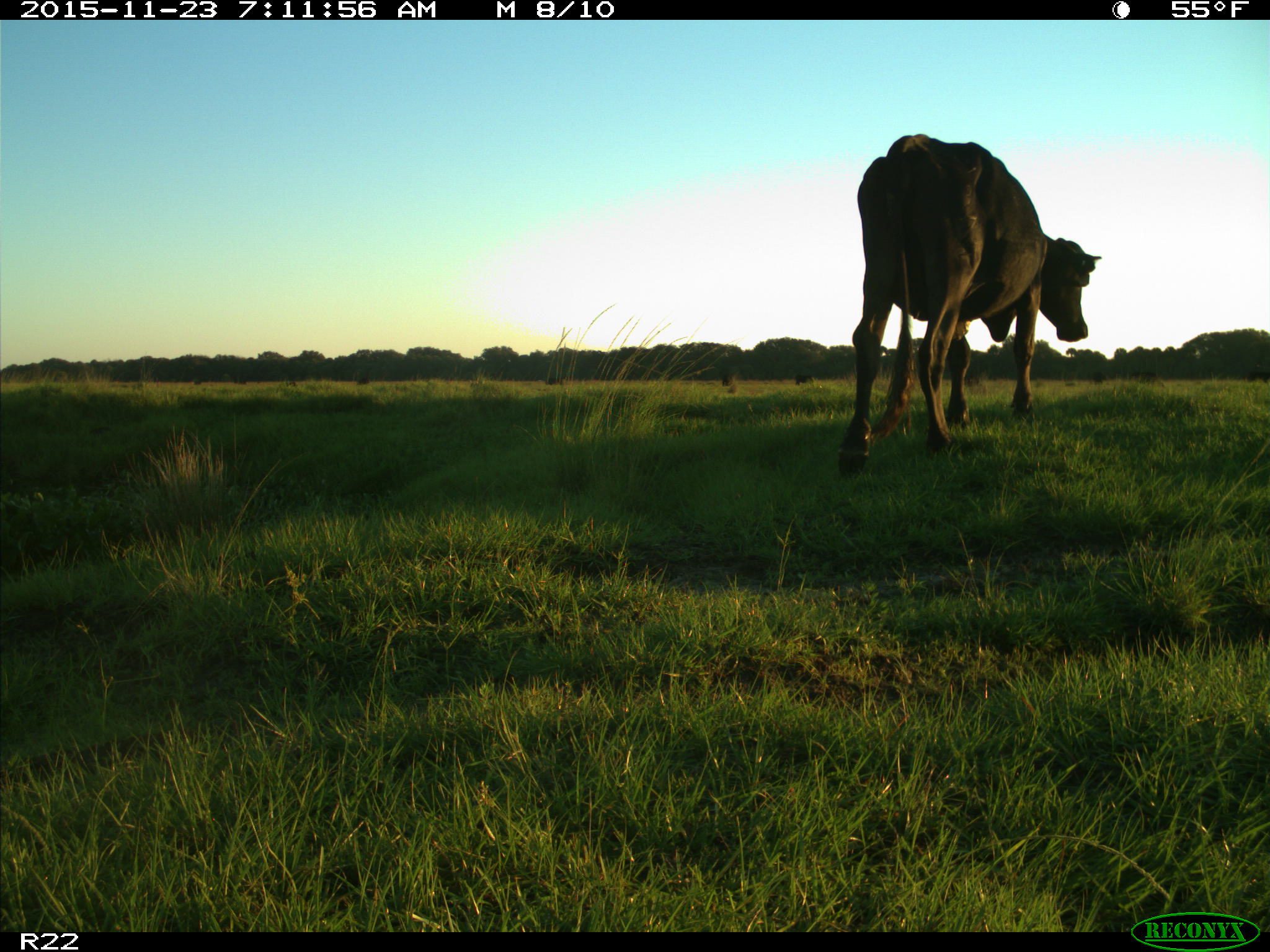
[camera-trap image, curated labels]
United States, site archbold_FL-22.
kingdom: Animalia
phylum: Chordata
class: Mammalia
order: Artiodactyla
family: Bovidae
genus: Bos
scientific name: Bos taurus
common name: domestic cow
Bos taurus (domestic cow).